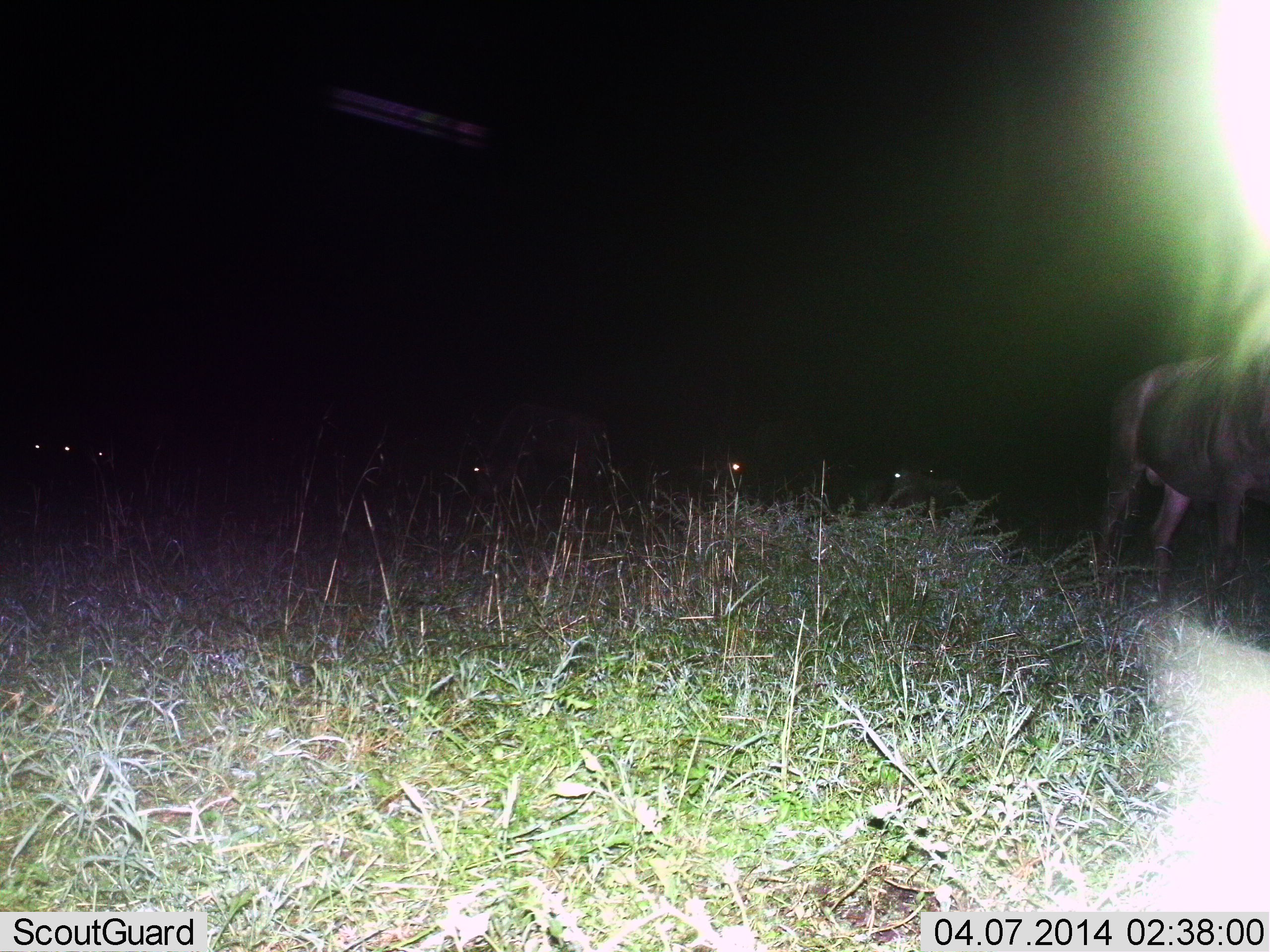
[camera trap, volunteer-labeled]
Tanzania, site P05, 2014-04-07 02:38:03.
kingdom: Animalia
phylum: Chordata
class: Mammalia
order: Artiodactyla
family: Bovidae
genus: Connochaetes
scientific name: Connochaetes taurinus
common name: blue wildebeest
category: wildebeest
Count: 3.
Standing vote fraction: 82%.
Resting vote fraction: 18%.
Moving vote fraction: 18%.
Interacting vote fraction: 0%.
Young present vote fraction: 0%.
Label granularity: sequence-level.